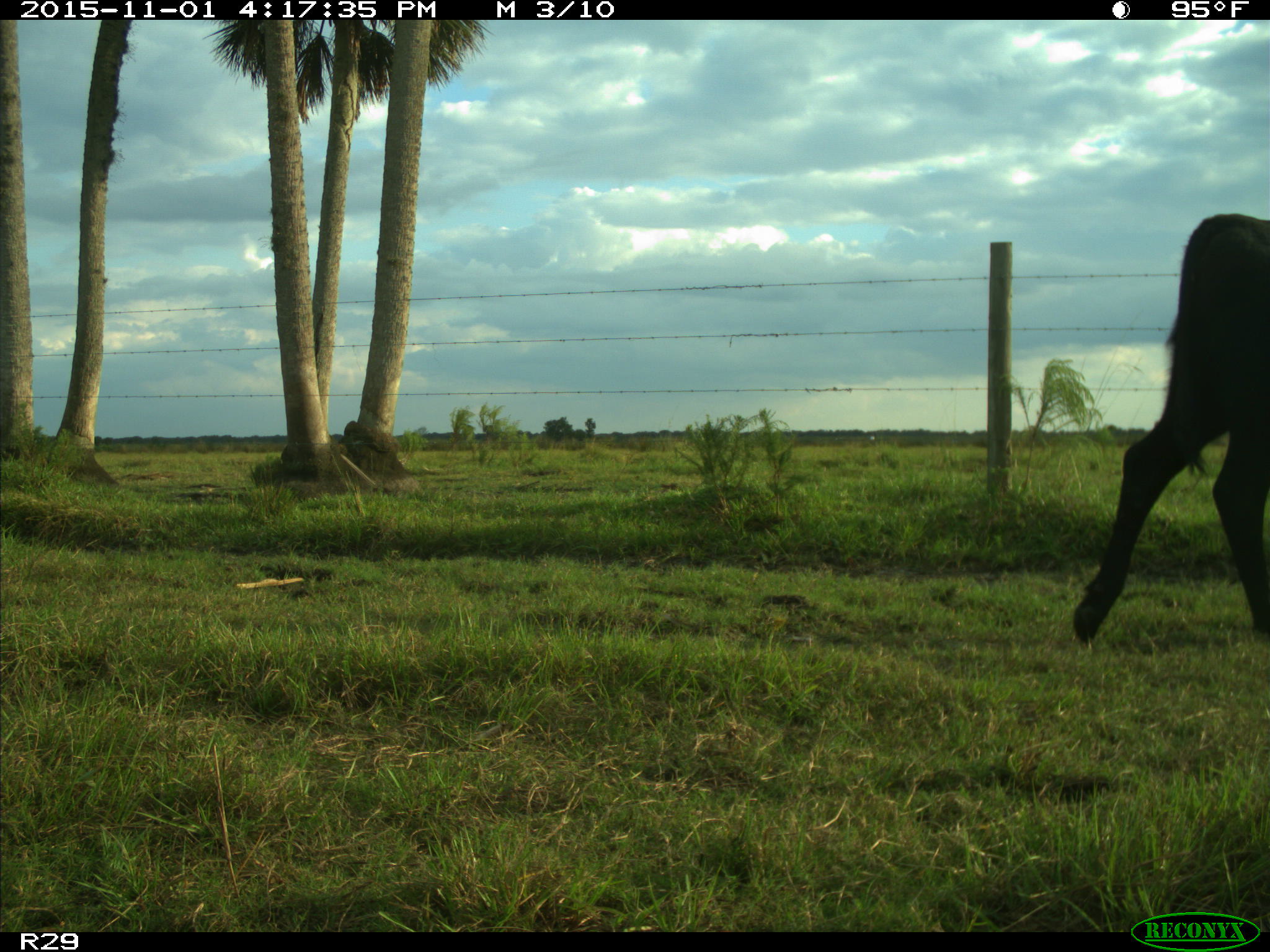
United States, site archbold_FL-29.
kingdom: Animalia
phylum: Chordata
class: Mammalia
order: Artiodactyla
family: Bovidae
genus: Bos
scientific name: Bos taurus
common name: domestic cow